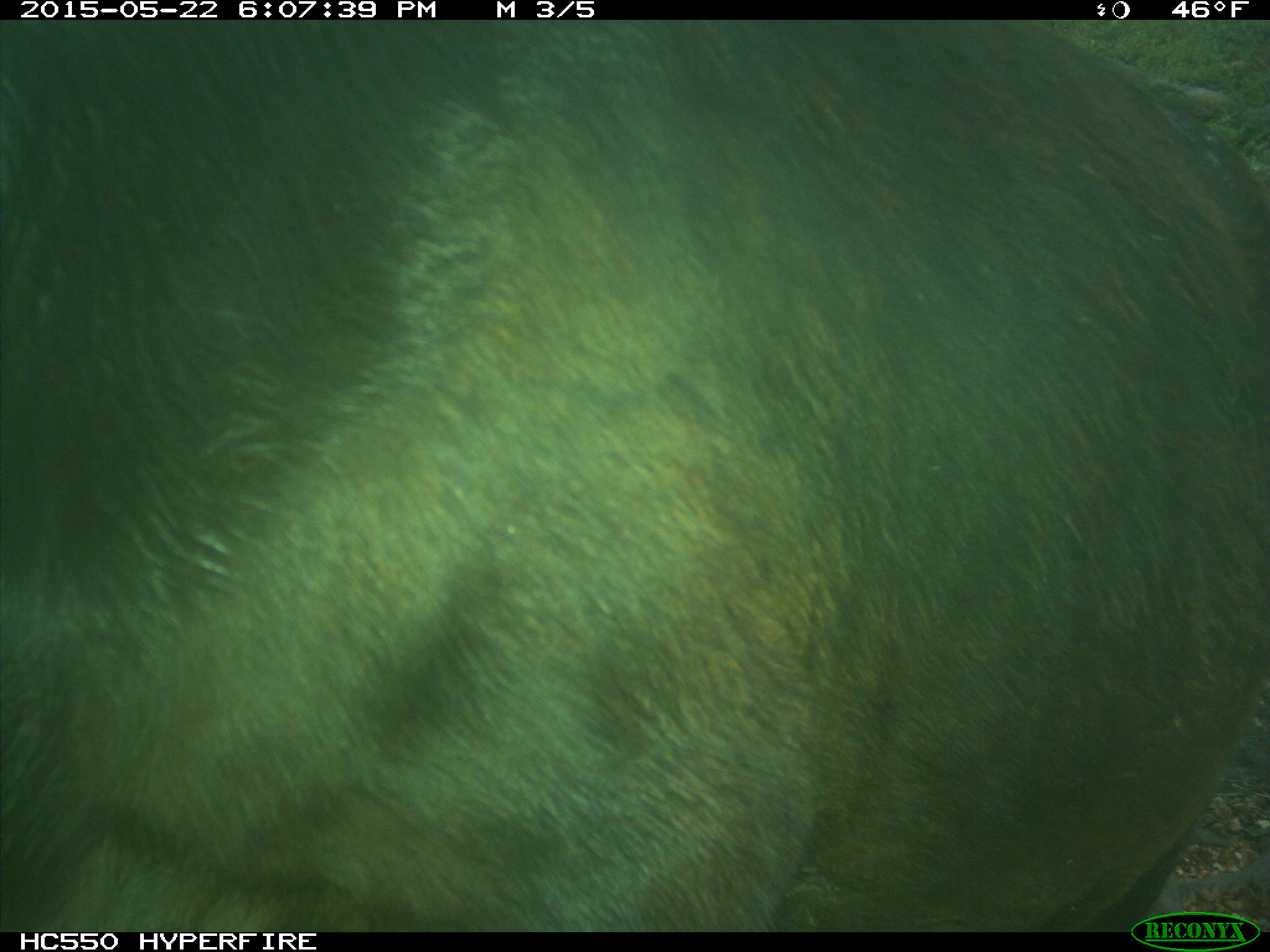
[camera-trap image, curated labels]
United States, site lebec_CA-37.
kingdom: Animalia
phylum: Chordata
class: Mammalia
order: Artiodactyla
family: Bovidae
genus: Bos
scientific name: Bos taurus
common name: domestic cow